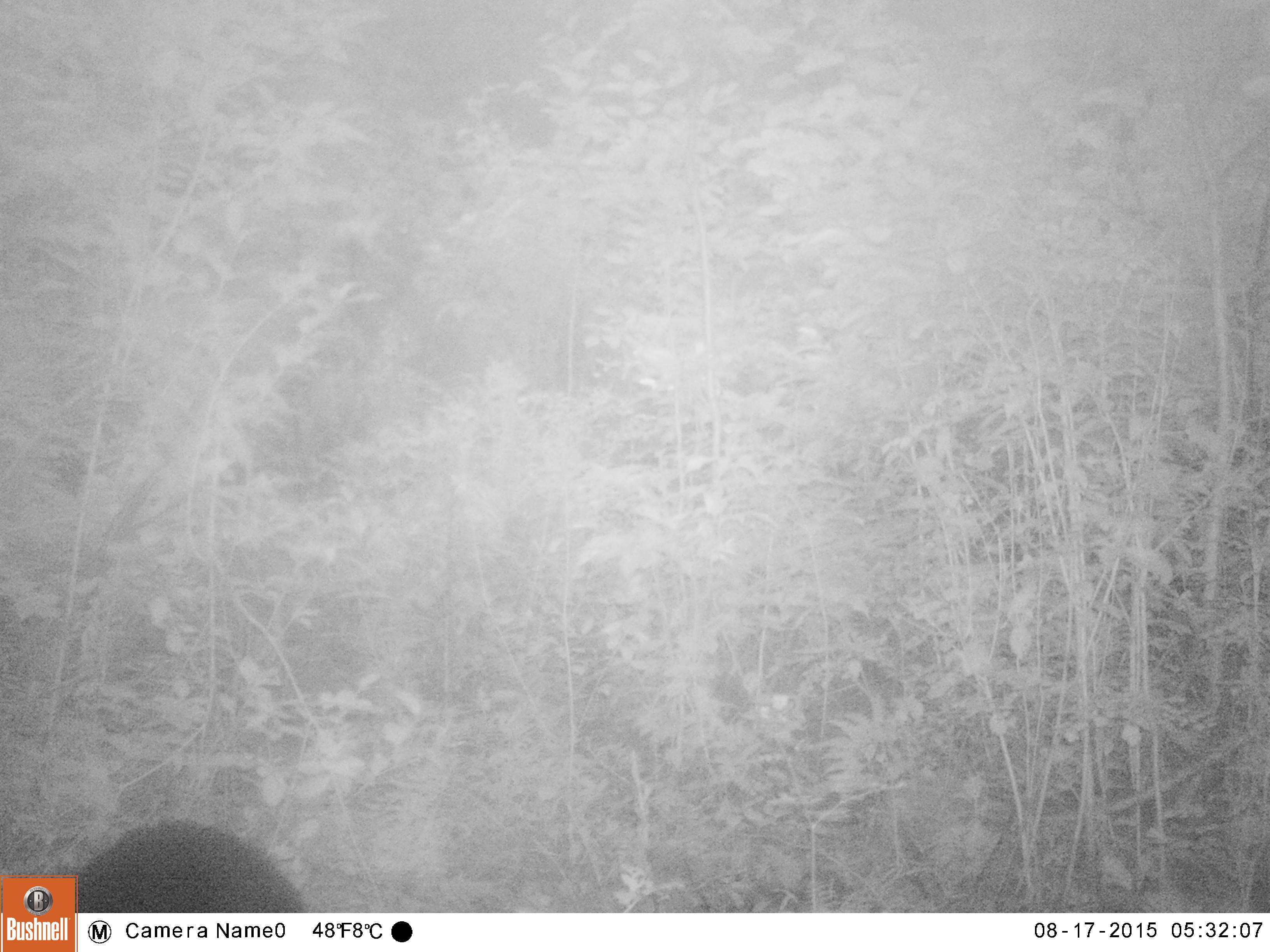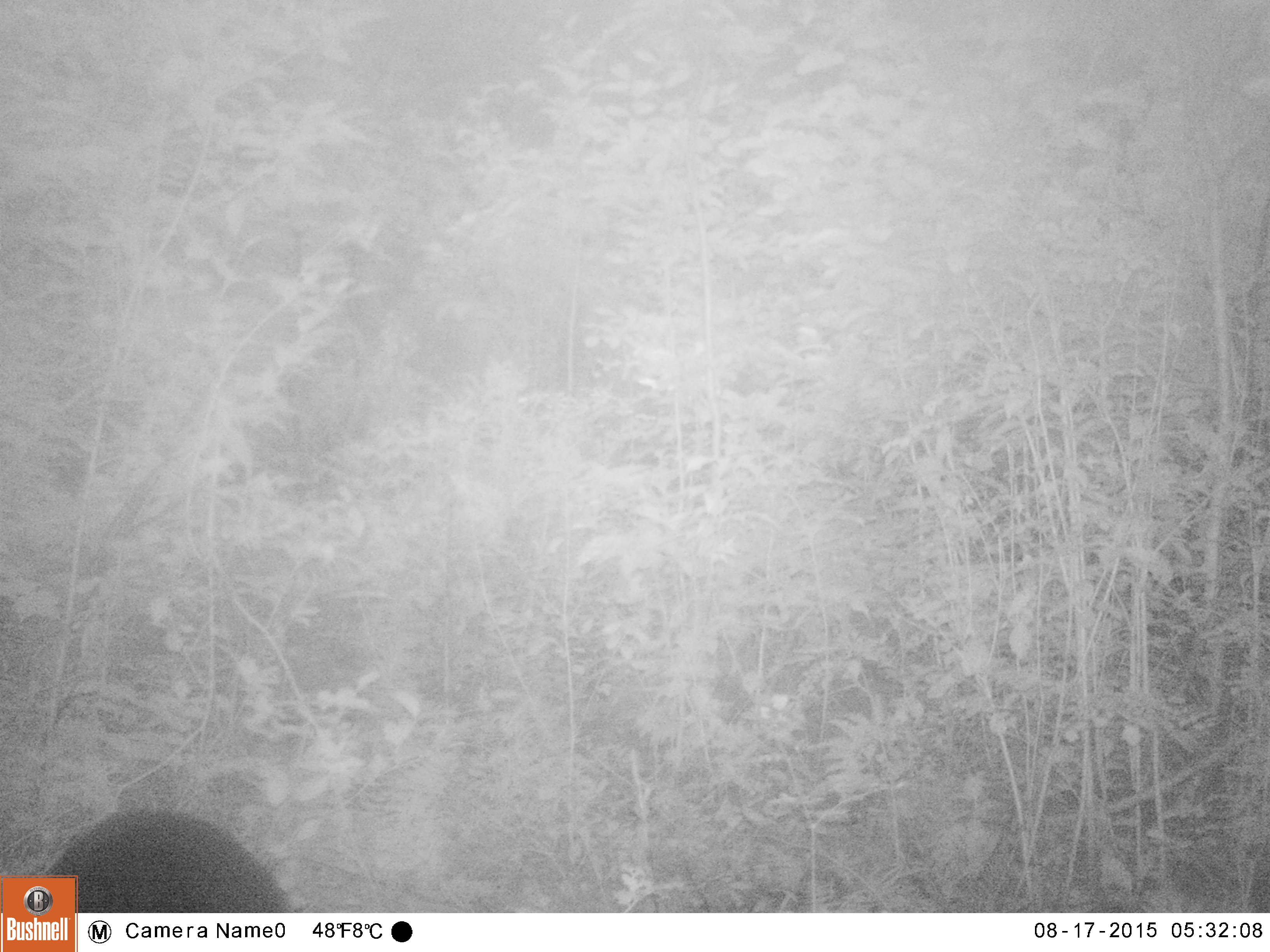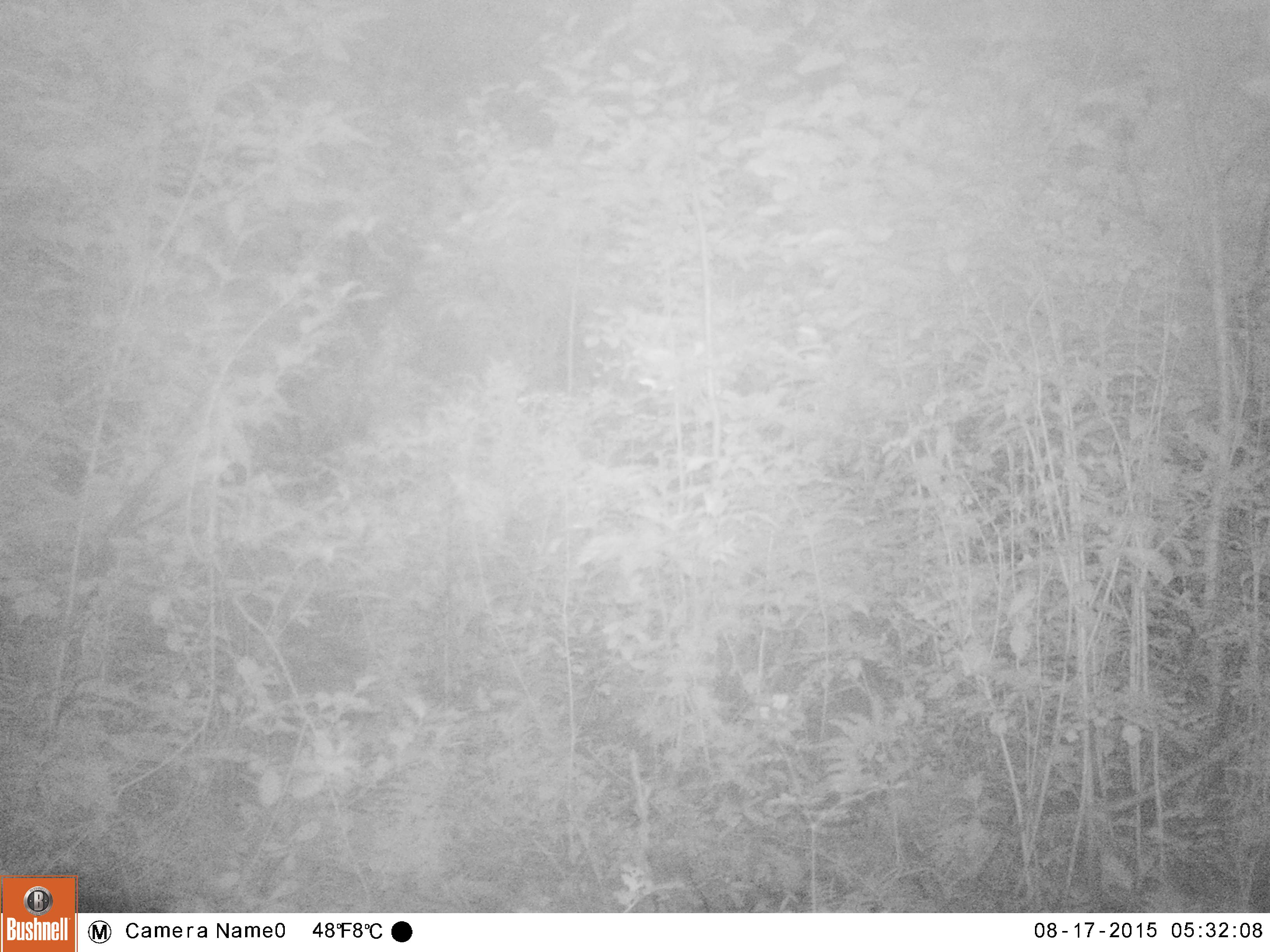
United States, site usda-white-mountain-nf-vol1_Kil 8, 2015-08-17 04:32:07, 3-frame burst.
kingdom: Animalia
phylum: Chordata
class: Mammalia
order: Carnivora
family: Ursidae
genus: Ursus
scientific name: Ursus americanus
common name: black bear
Black bear (Ursus americanus).